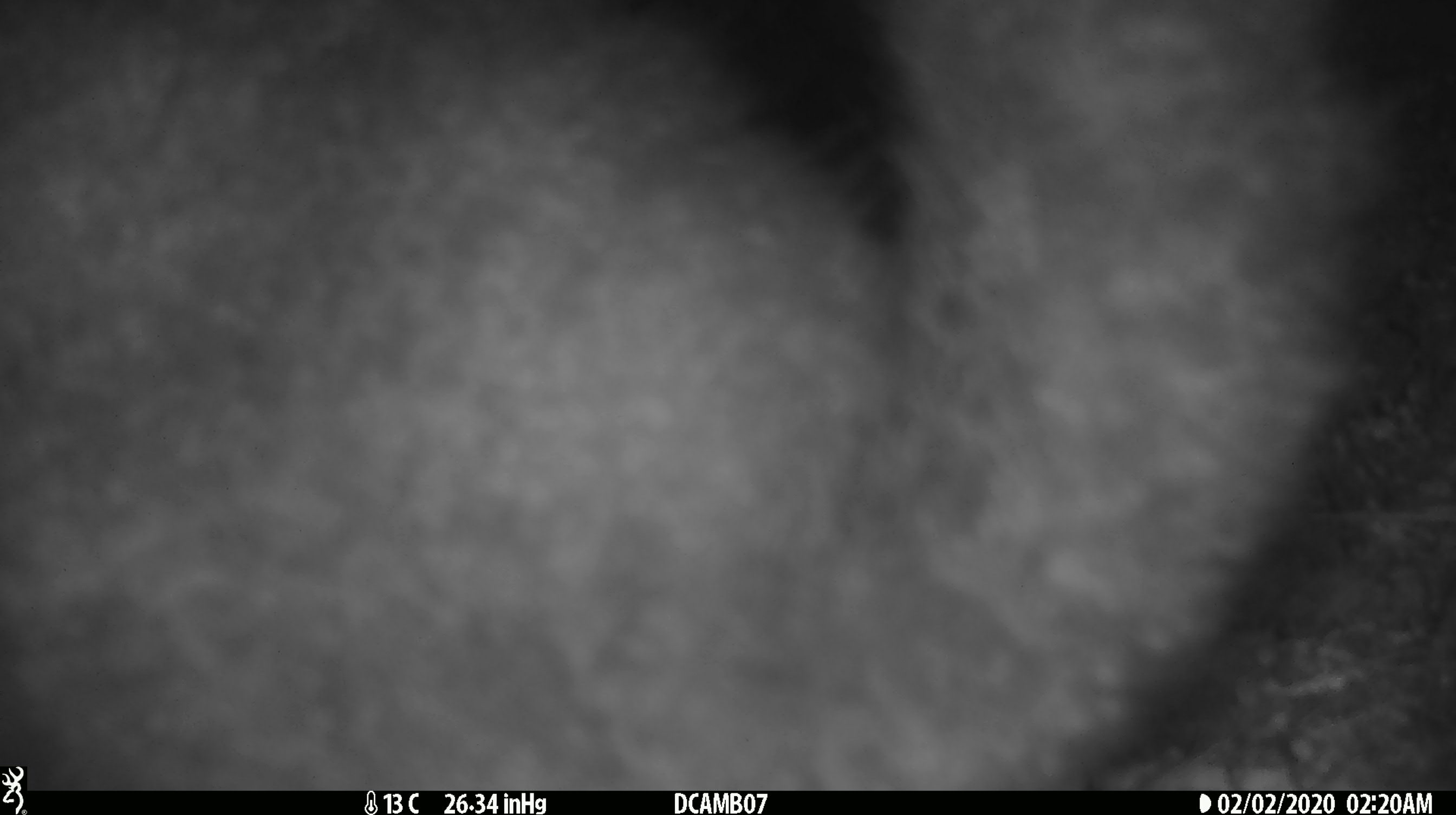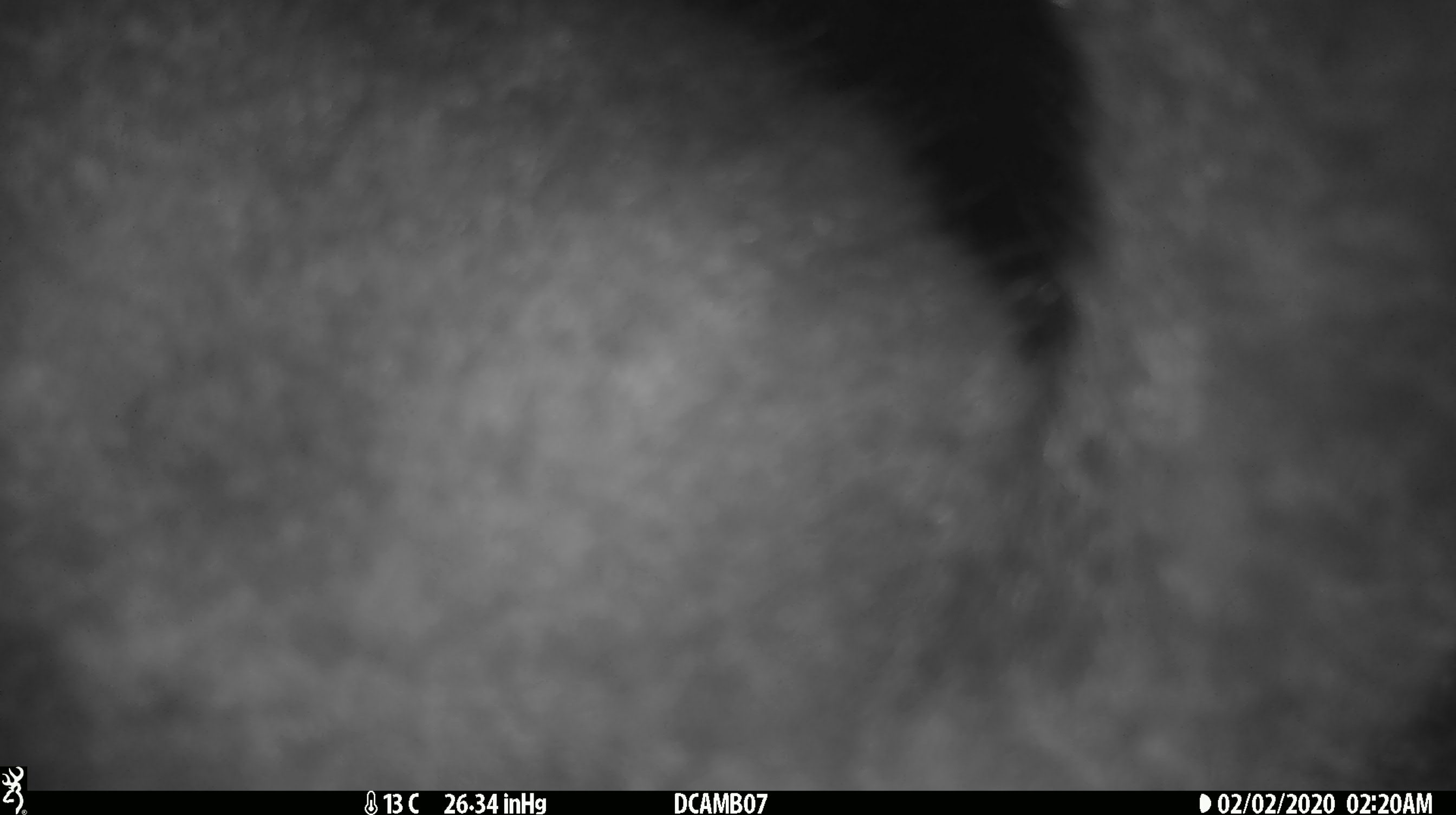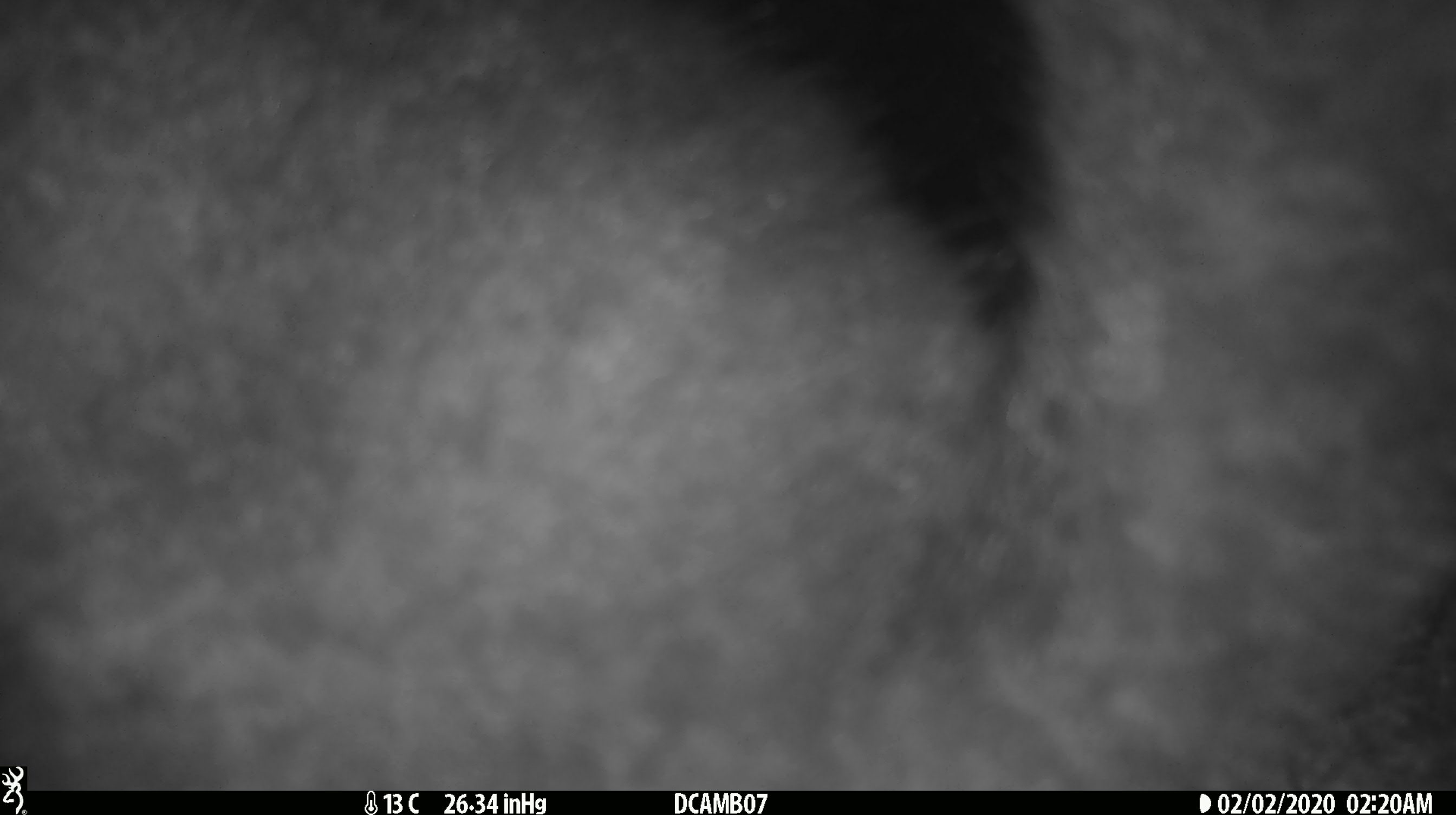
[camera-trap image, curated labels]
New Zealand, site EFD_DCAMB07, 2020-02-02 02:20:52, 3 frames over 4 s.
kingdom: Animalia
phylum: Chordata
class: Mammalia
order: Diprotodontia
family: Phalangeridae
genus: Trichosurus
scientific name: Trichosurus vulpecula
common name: common brushtail possum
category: possum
Possum (common brushtail possum) (Trichosurus vulpecula).